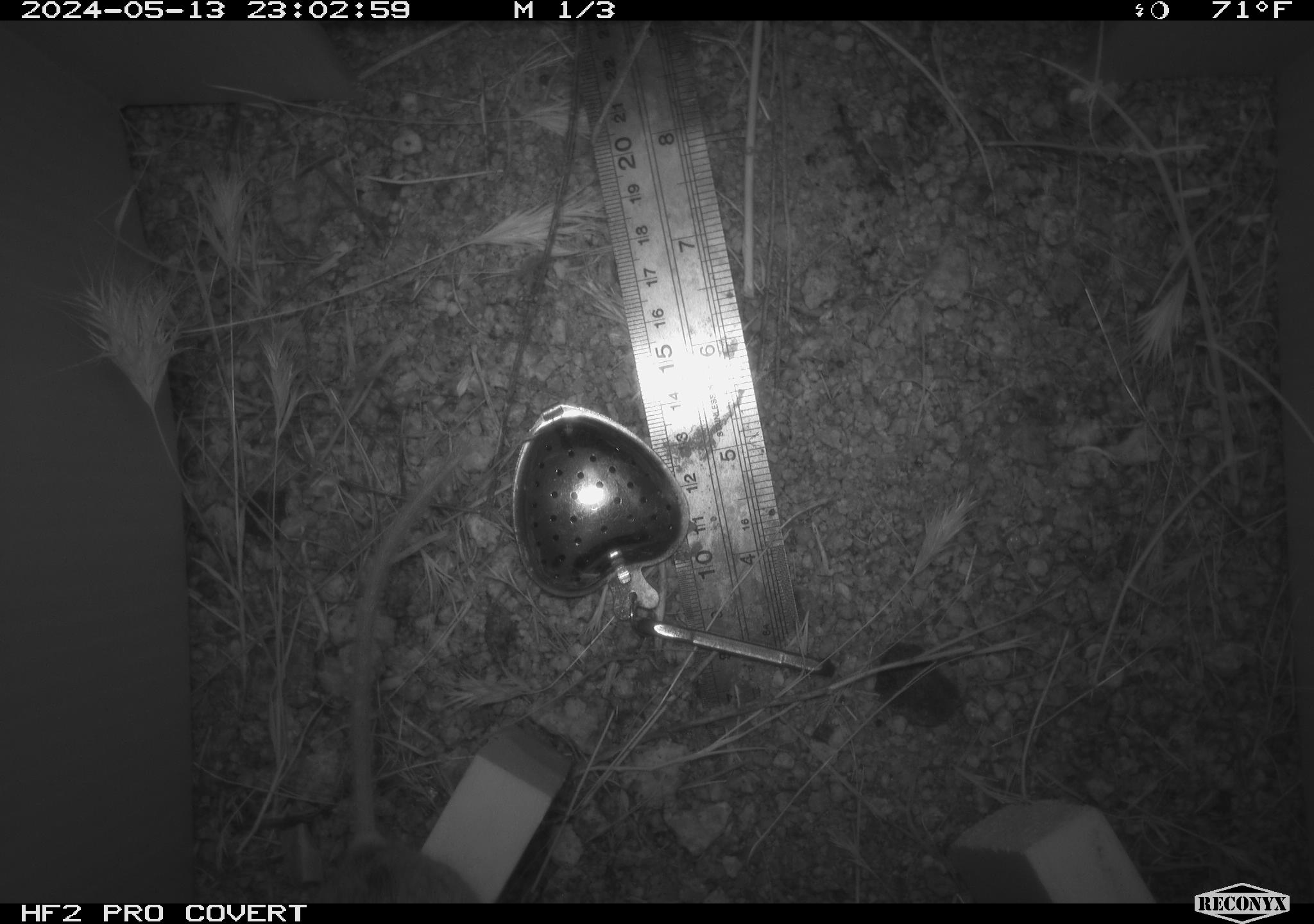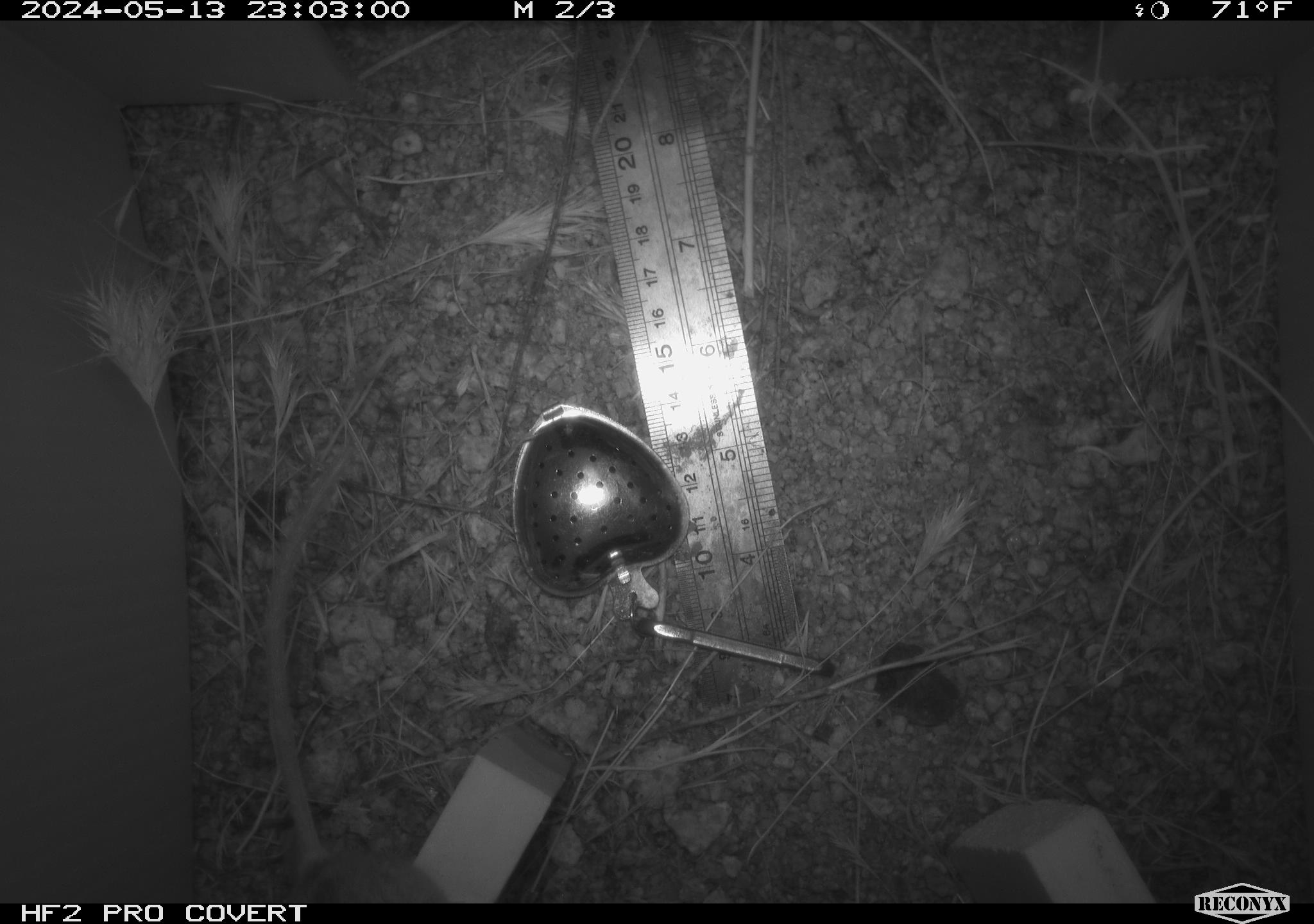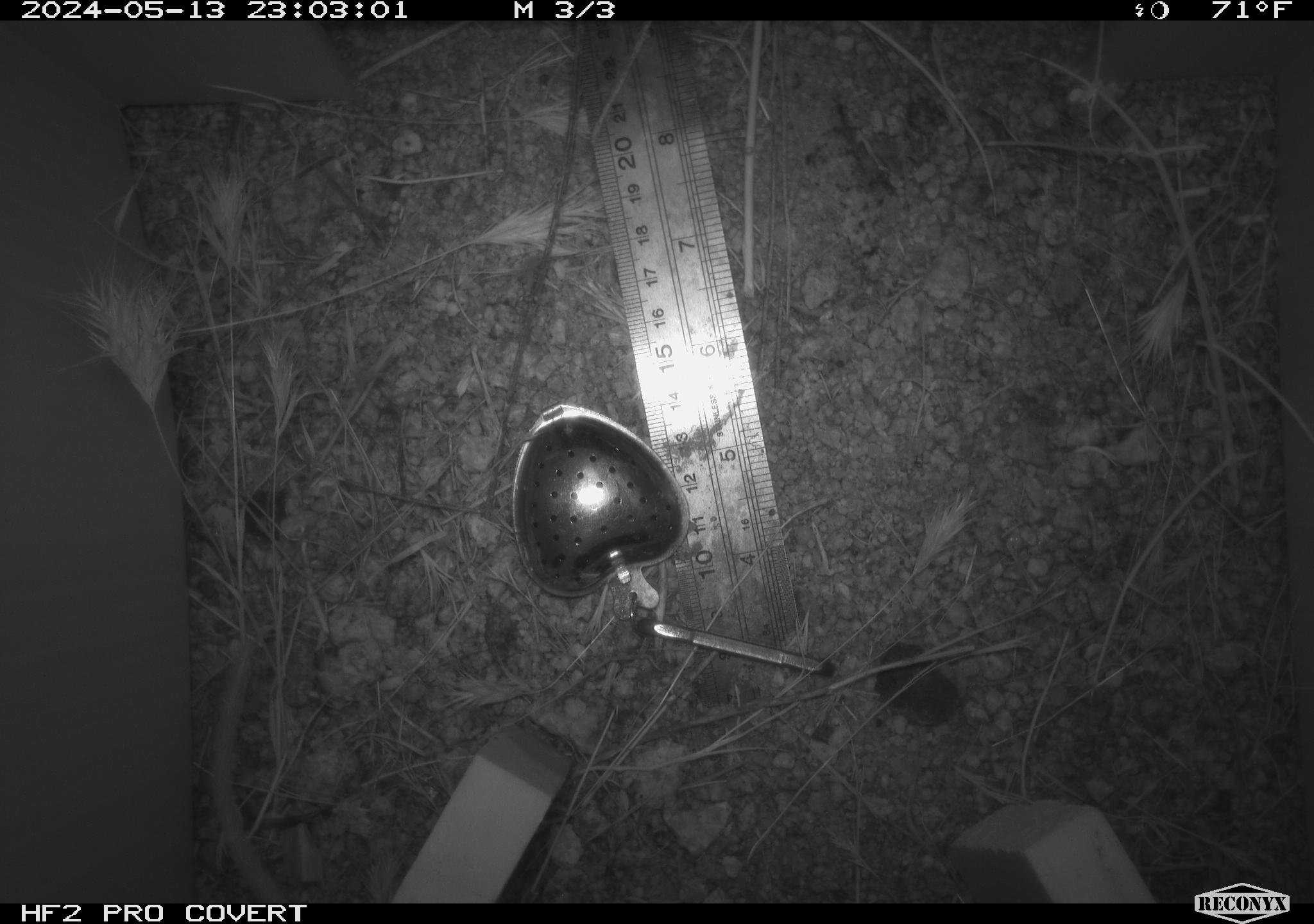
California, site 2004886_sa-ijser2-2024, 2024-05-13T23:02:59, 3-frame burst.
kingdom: Animalia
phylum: Chordata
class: Mammalia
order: Rodentia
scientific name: Rodentia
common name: mouse species